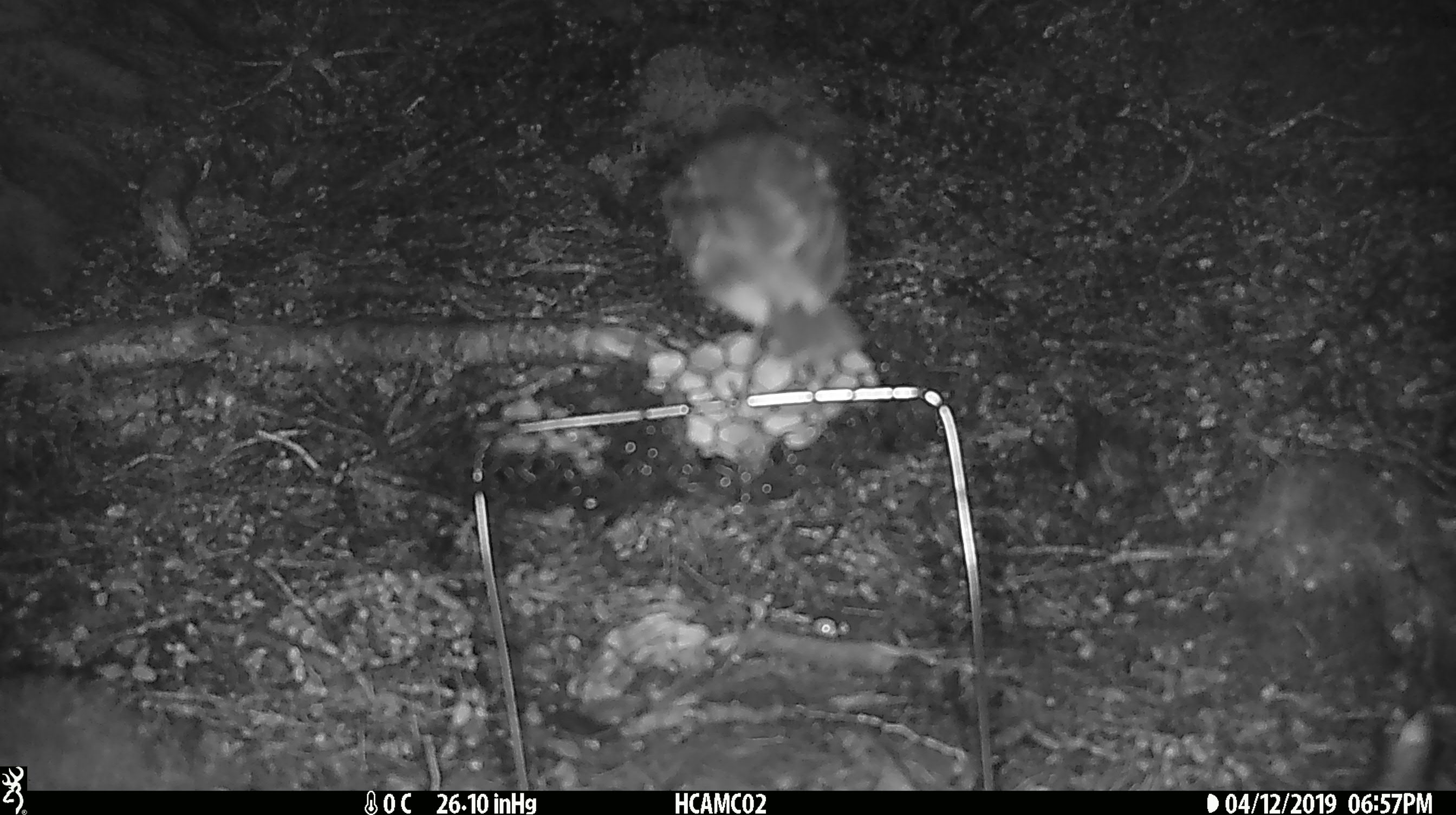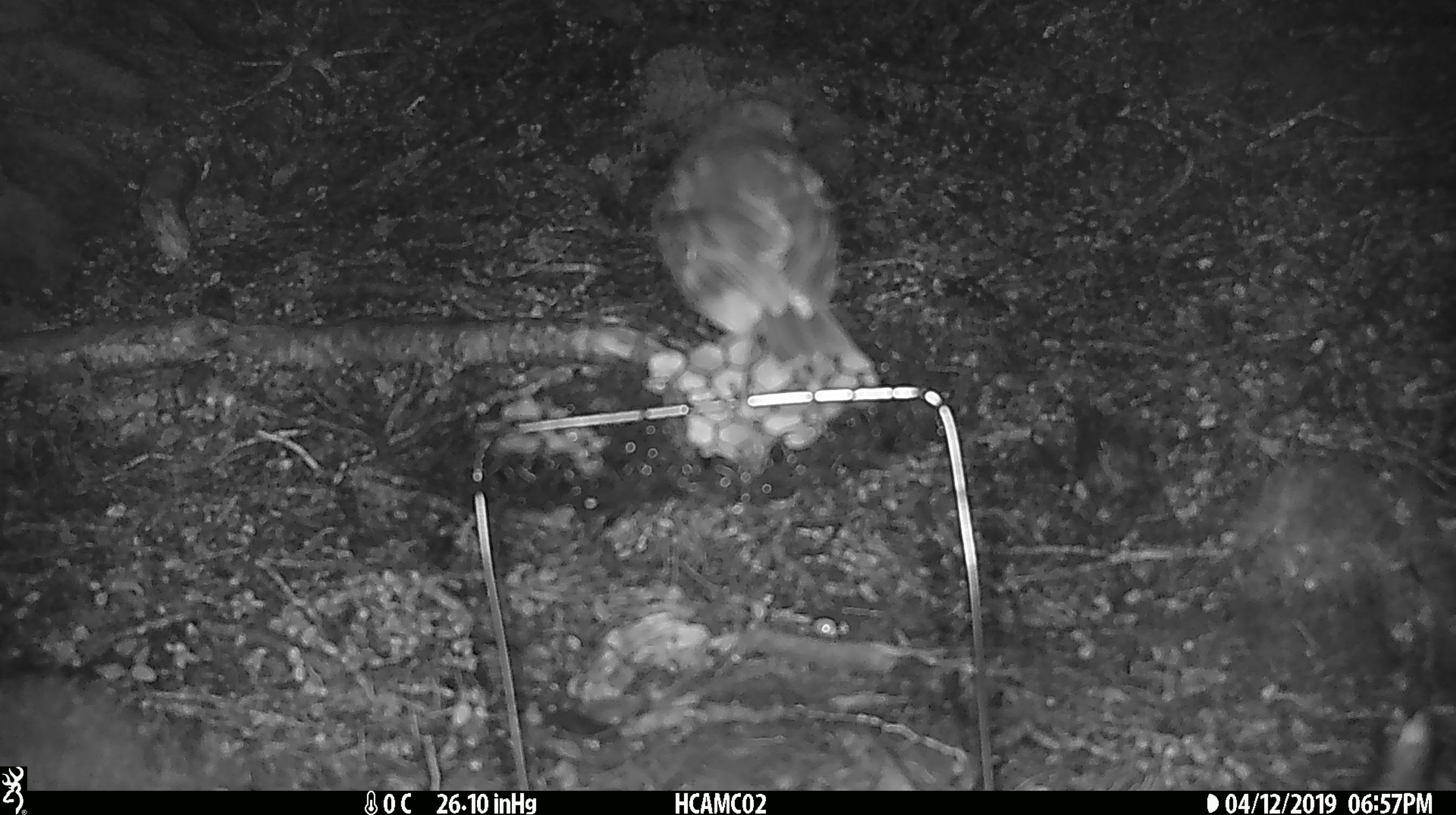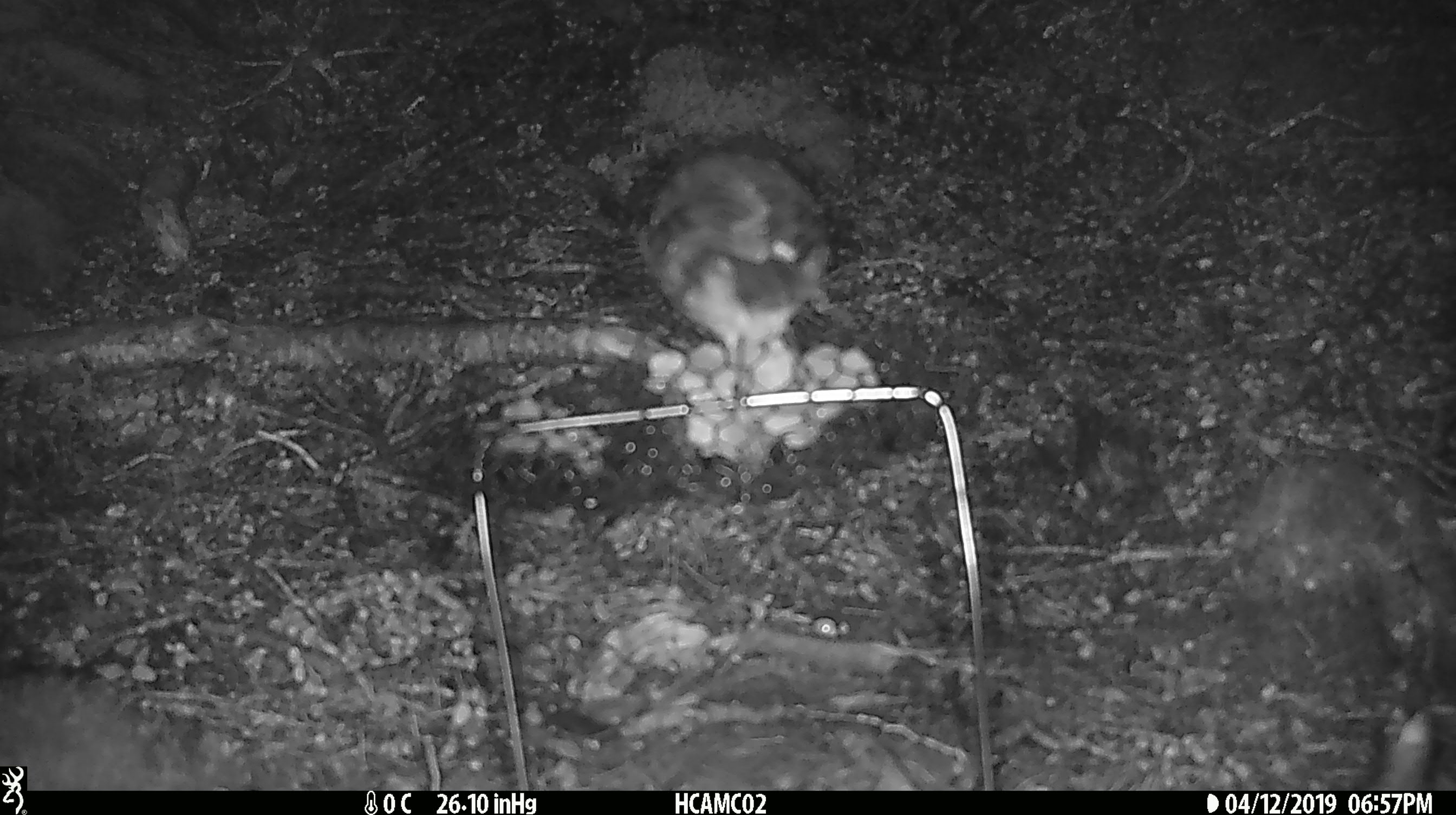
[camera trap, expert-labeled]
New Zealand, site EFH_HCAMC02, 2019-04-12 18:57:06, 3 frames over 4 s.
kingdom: Animalia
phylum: Chordata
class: Aves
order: Passeriformes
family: Petroicidae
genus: Petroica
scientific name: Petroica australis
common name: new zealand robin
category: robin